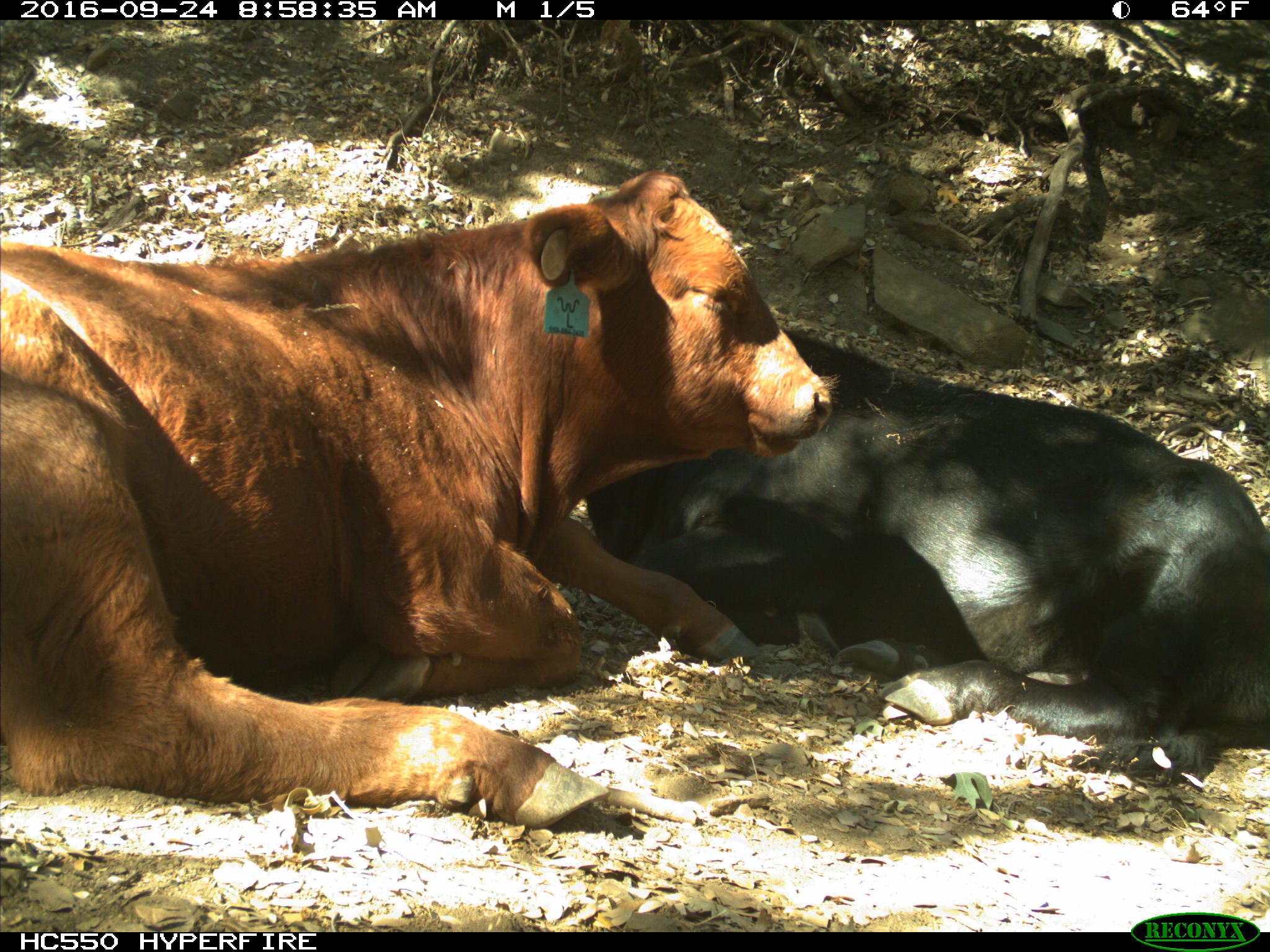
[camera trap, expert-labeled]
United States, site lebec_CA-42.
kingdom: Animalia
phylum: Chordata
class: Mammalia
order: Artiodactyla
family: Bovidae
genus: Bos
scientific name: Bos taurus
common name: domestic cow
Bos taurus (domestic cow).